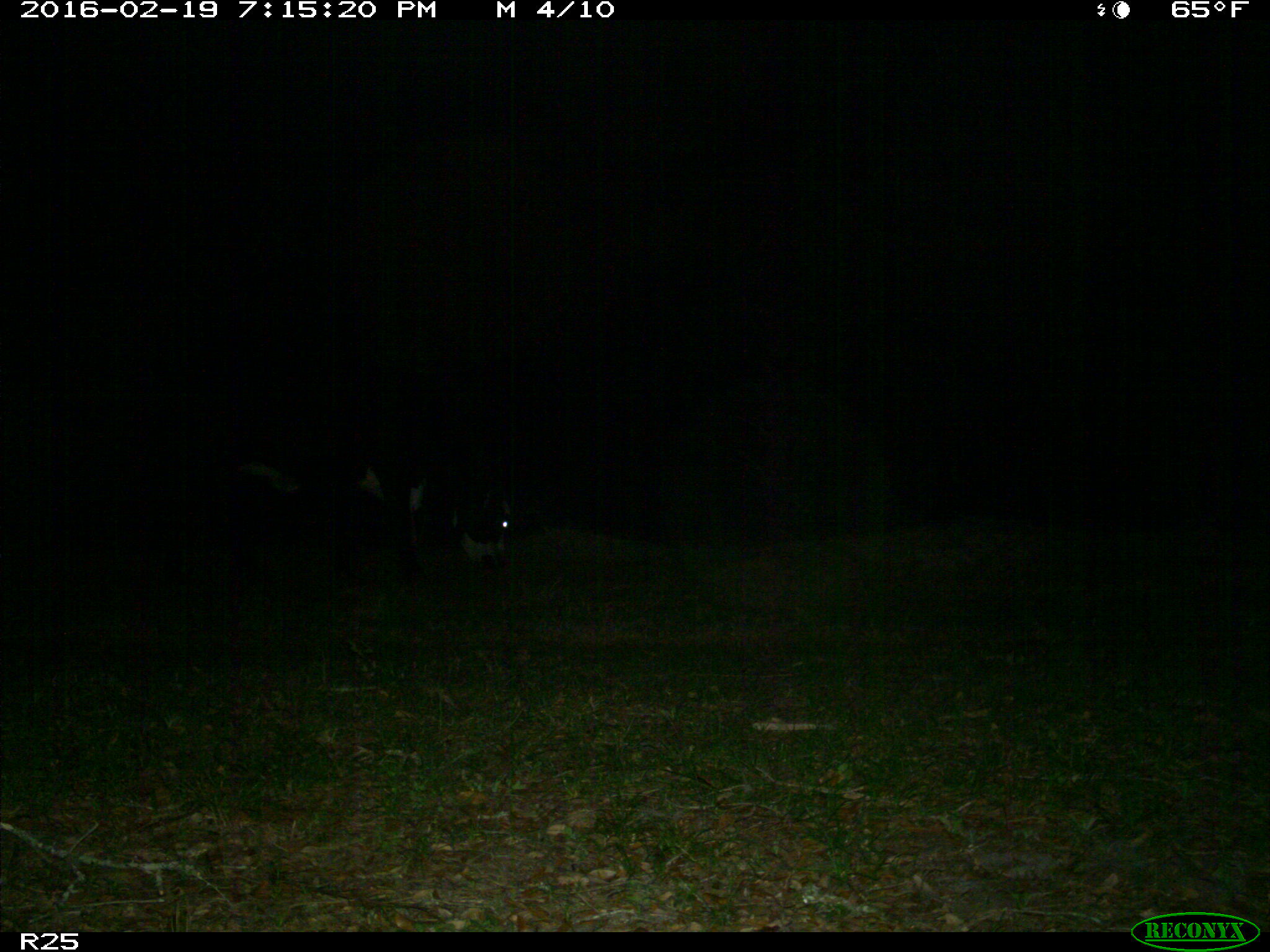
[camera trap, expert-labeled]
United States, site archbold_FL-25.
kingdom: Animalia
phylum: Chordata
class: Mammalia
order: Artiodactyla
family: Bovidae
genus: Bos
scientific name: Bos taurus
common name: domestic cow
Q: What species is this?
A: Bos taurus (domestic cow).